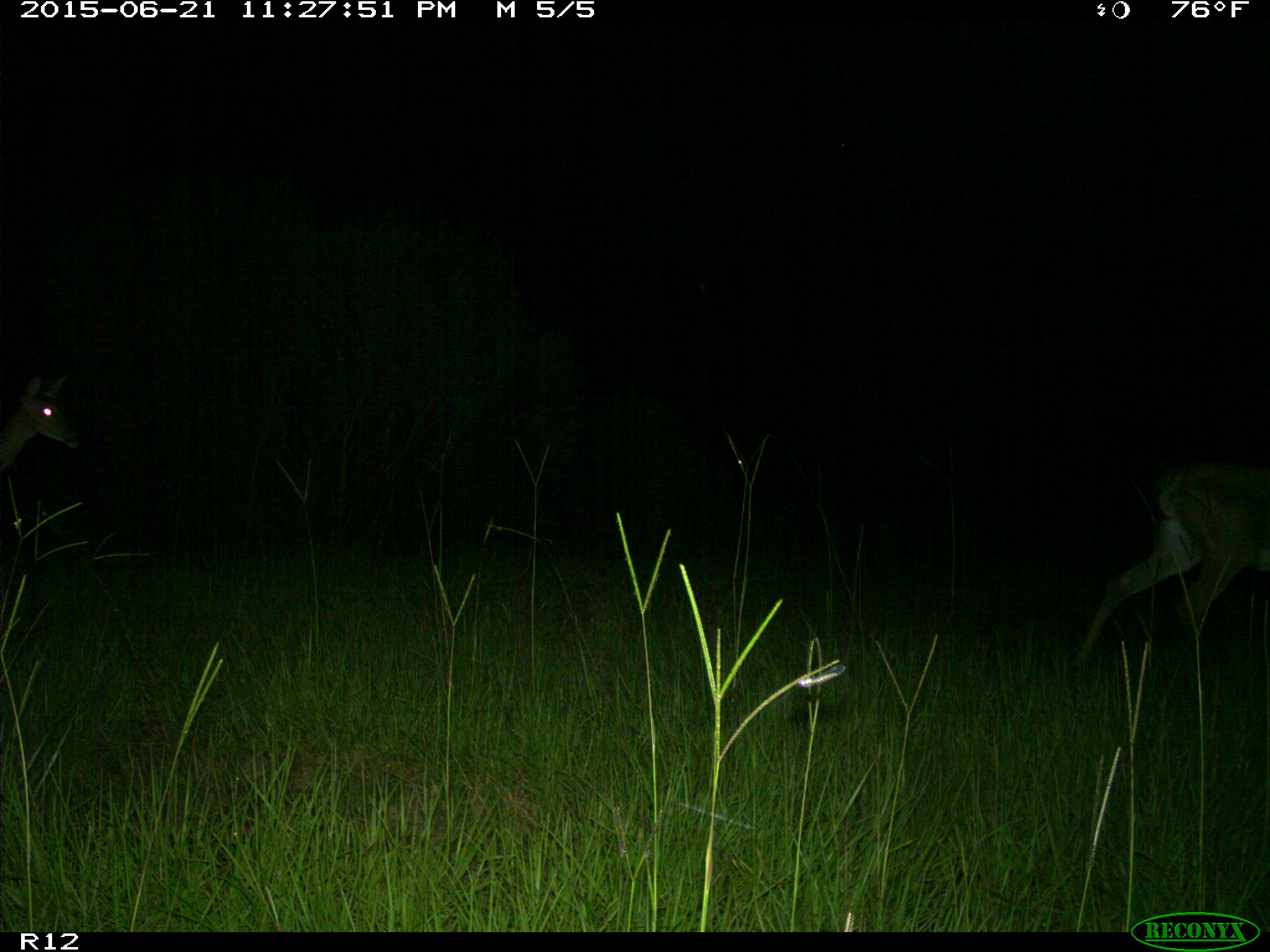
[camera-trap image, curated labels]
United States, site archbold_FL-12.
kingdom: Animalia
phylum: Chordata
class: Mammalia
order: Artiodactyla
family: Cervidae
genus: Odocoileus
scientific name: Odocoileus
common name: deer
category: unidentified deer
Unidentified deer (deer) (Odocoileus).